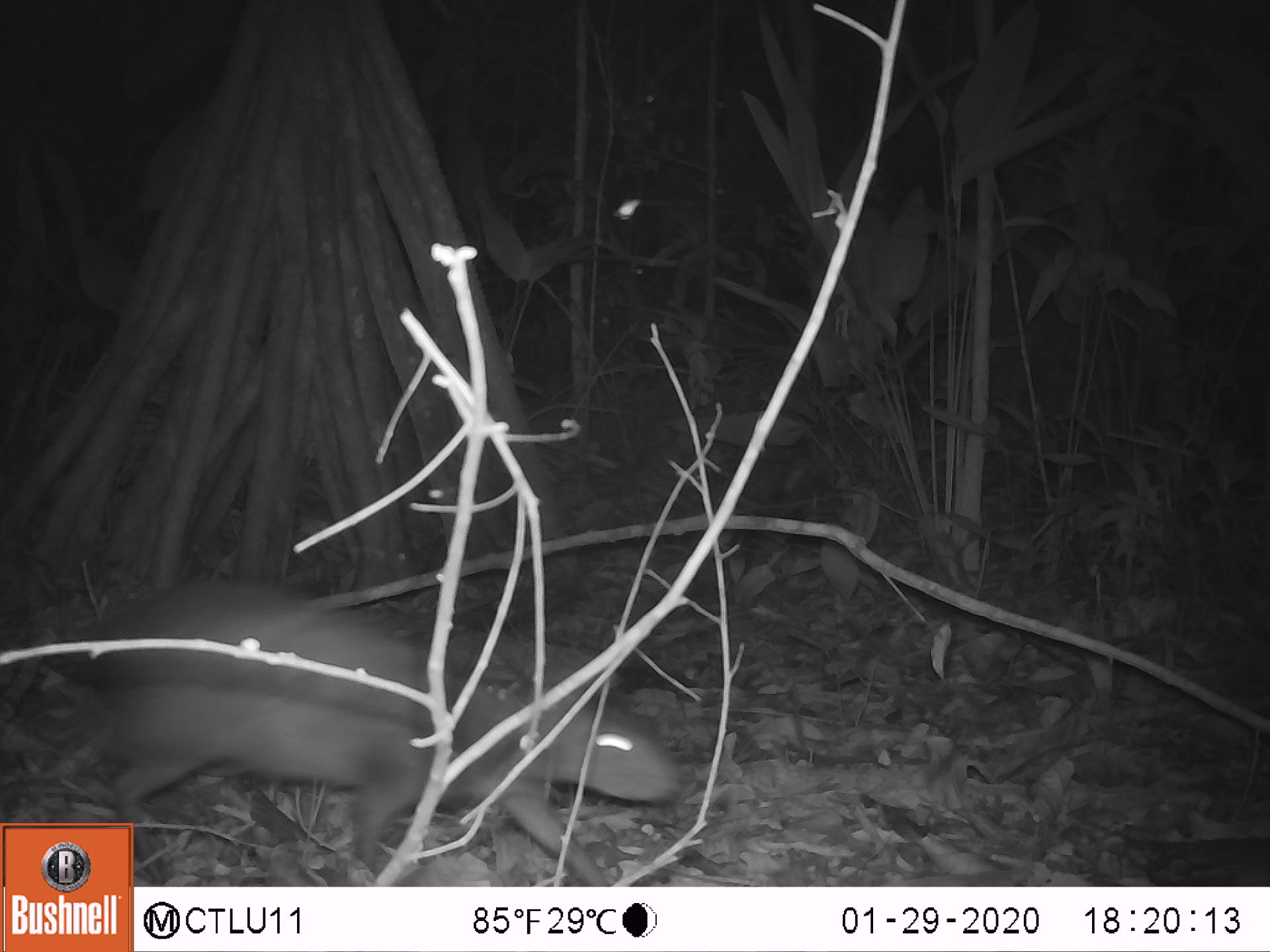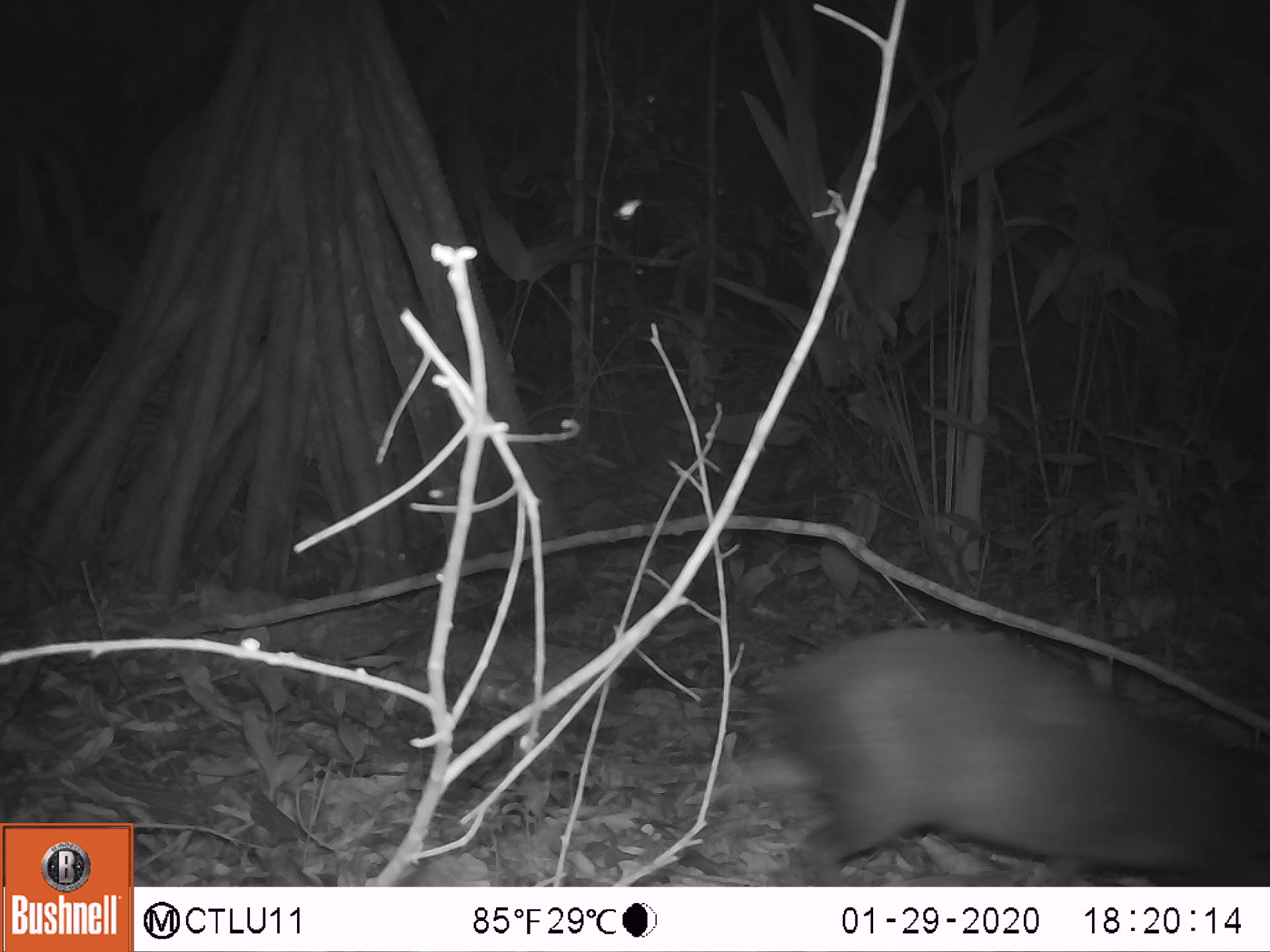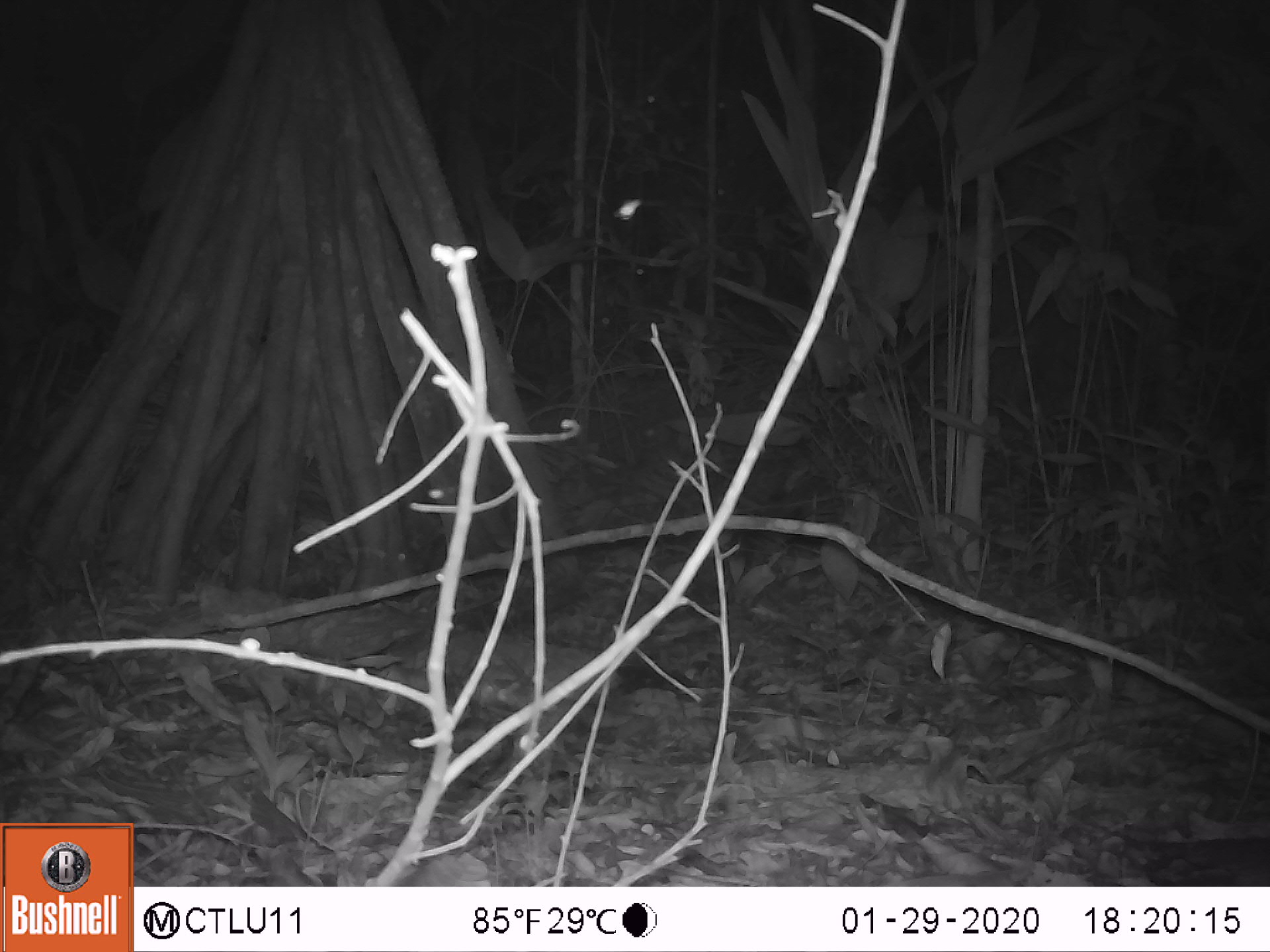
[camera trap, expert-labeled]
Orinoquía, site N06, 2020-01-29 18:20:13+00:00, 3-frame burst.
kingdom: Animalia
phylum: Chordata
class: Mammalia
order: Rodentia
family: Dasyproctidae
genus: Dasyprocta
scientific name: Dasyprocta fuliginosa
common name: black agouti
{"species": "black agouti (Dasyprocta fuliginosa)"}